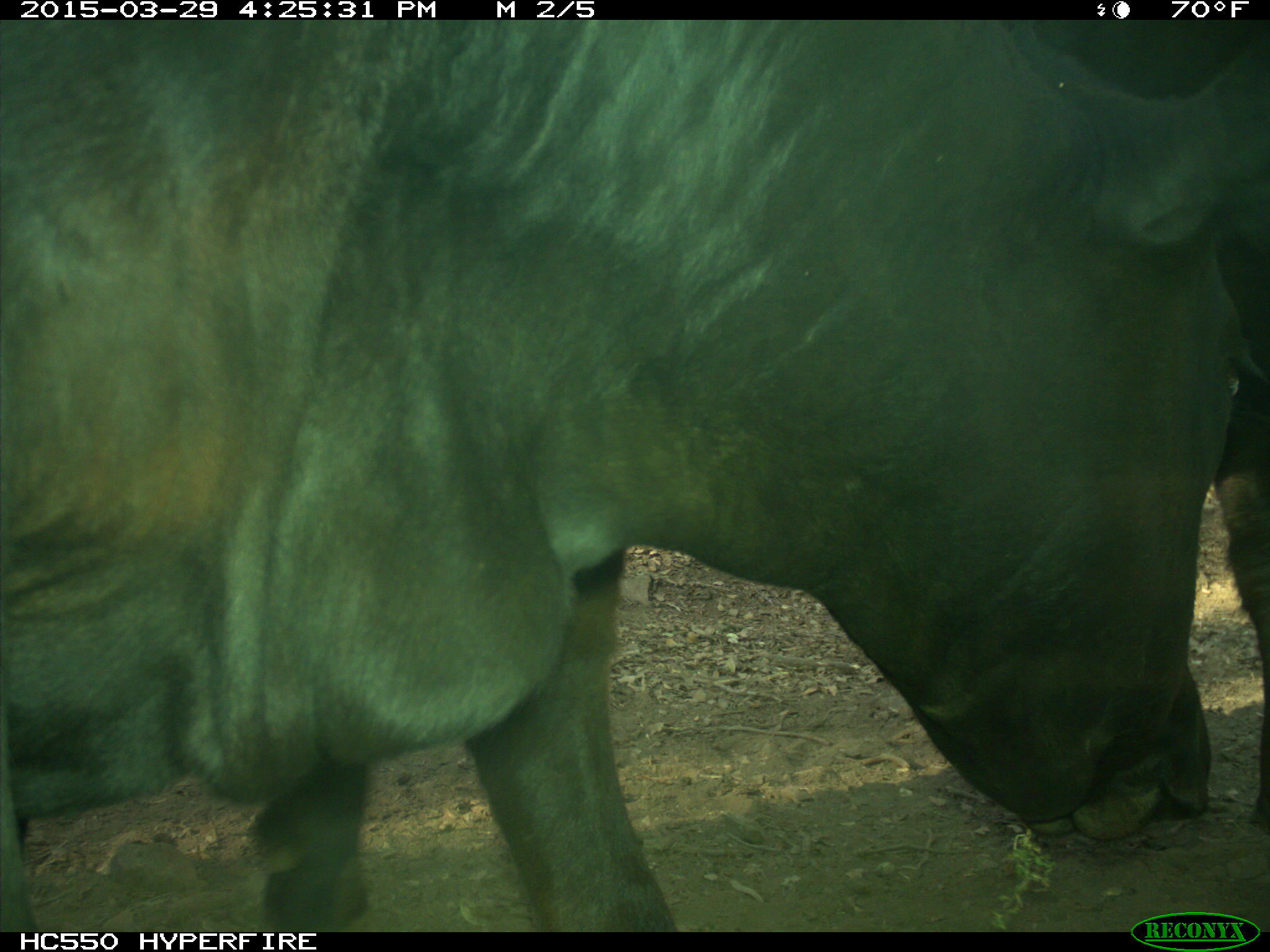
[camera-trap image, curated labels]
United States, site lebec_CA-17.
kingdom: Animalia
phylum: Chordata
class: Mammalia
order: Artiodactyla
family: Bovidae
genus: Bos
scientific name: Bos taurus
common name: domestic cow